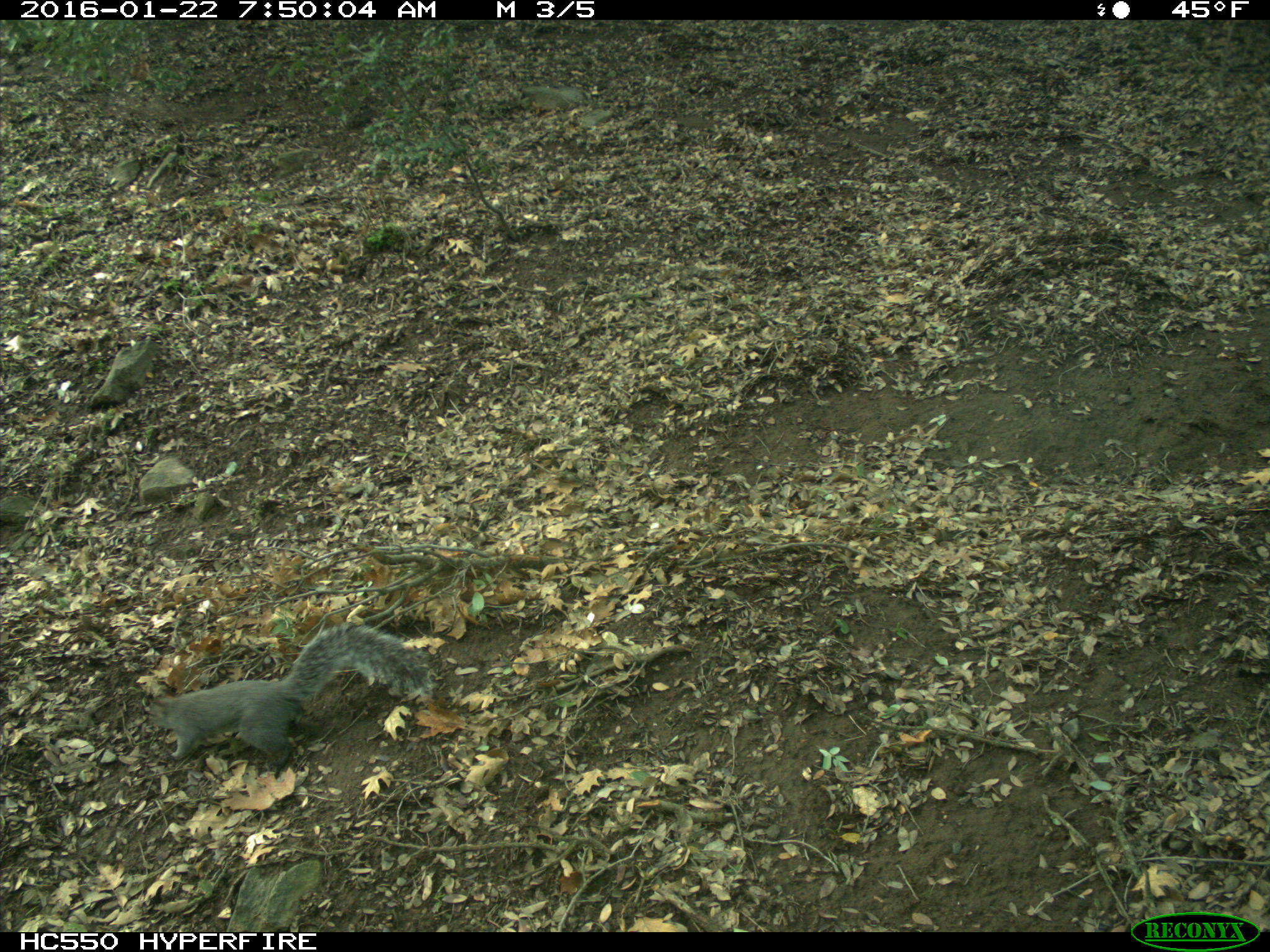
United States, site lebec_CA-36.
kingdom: Animalia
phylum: Chordata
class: Mammalia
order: Rodentia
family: Sciuridae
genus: Sciurus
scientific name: Sciurus carolinensis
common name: eastern gray squirrel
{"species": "Sciurus carolinensis (eastern gray squirrel)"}